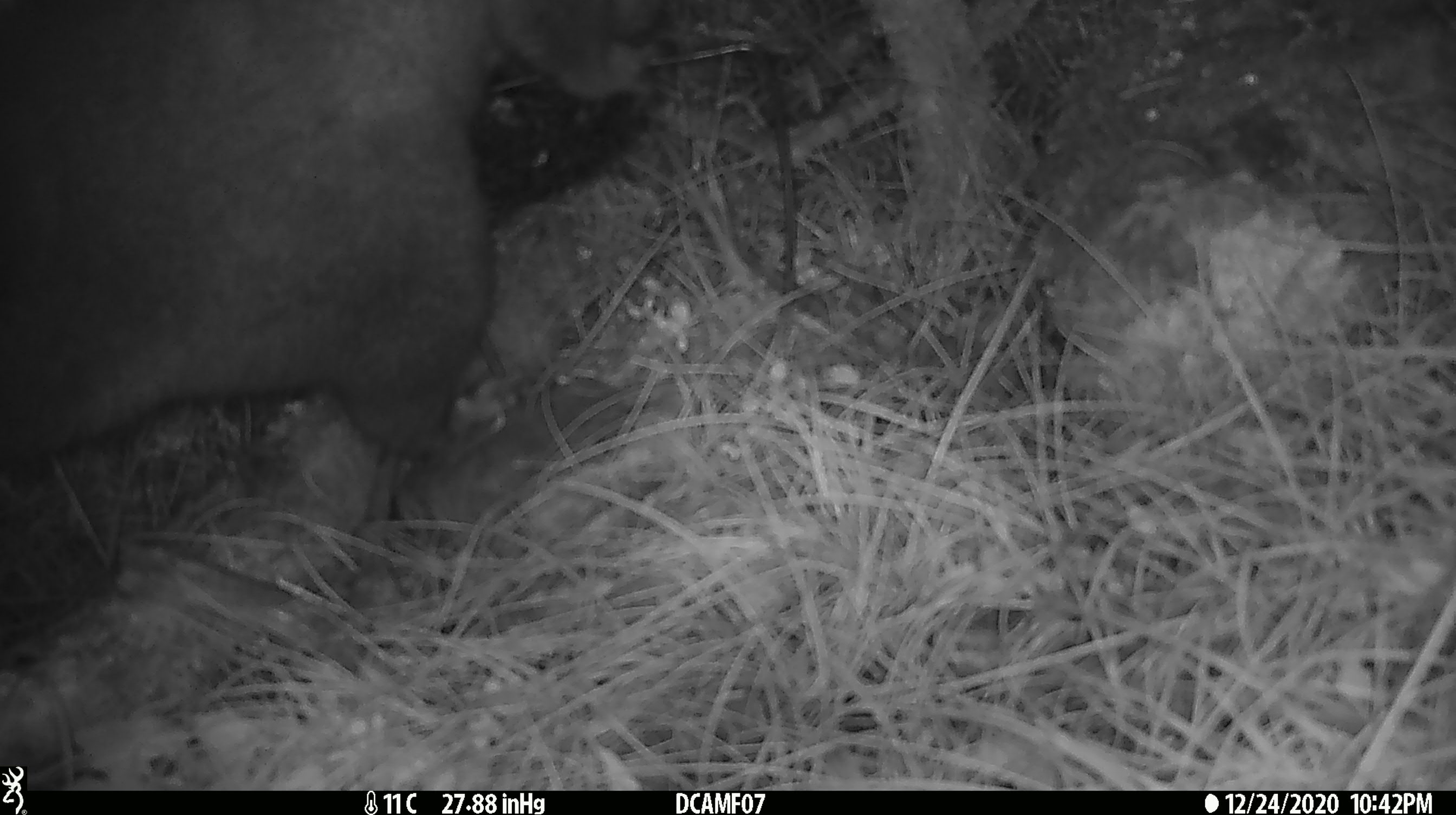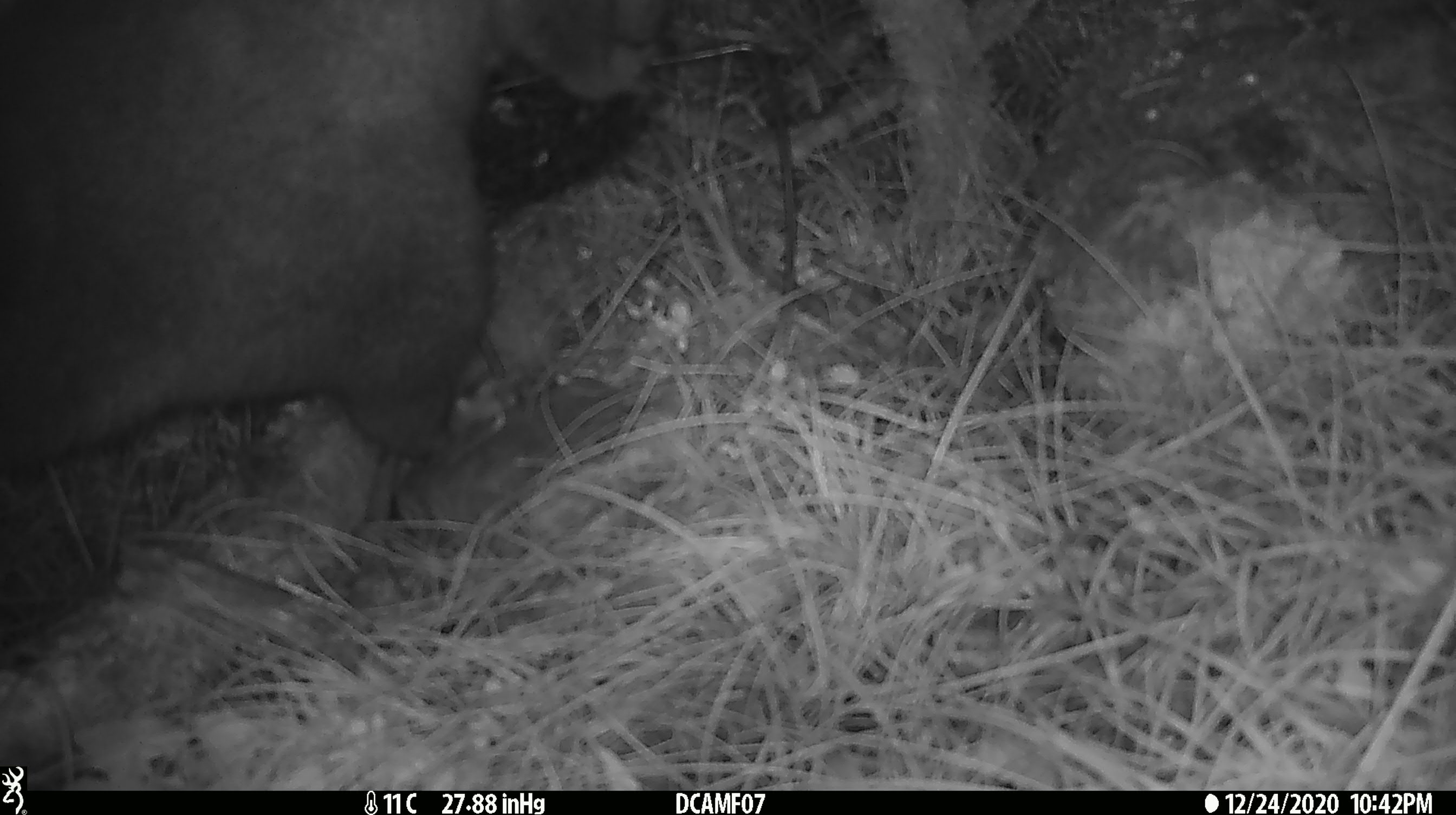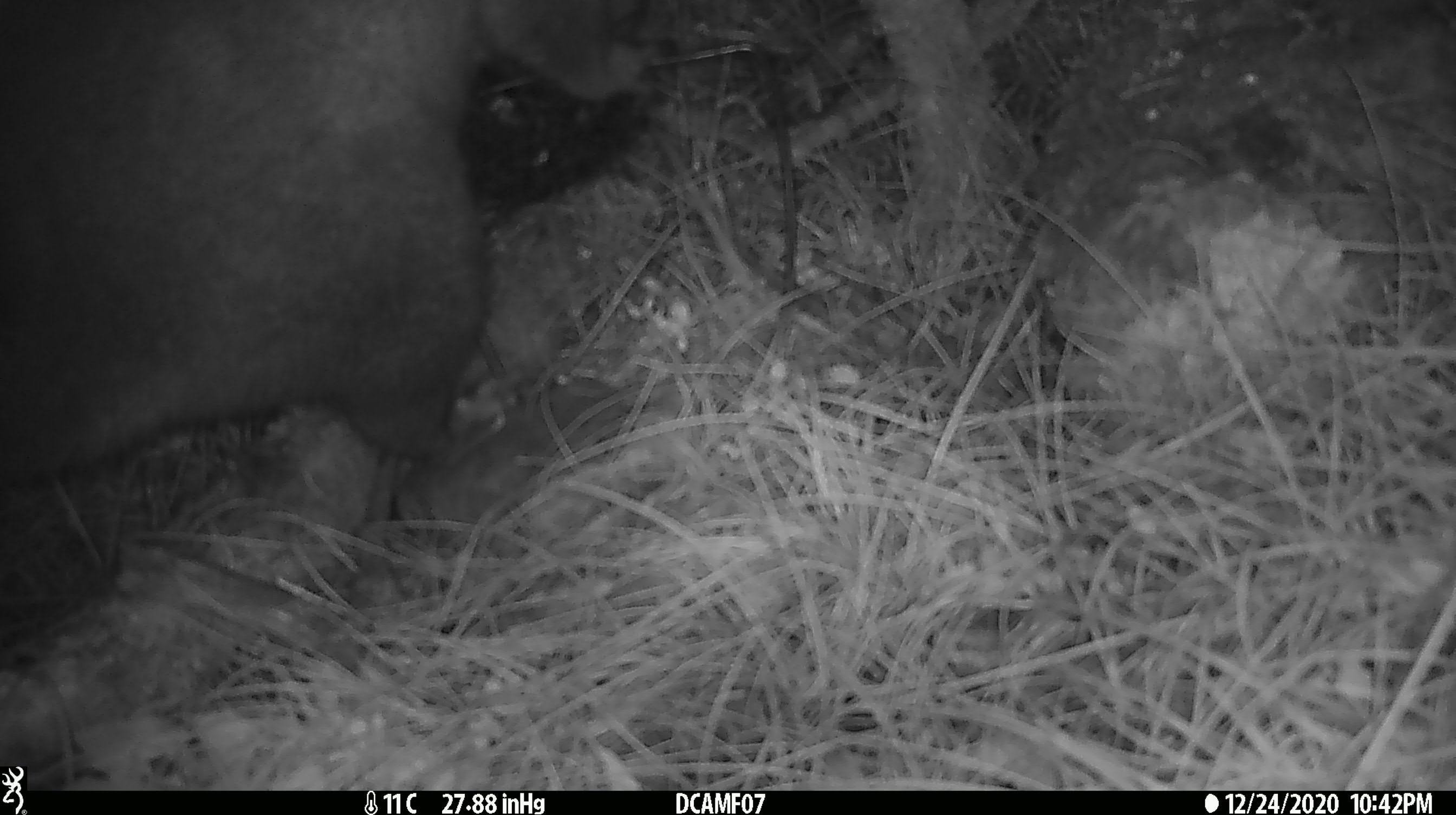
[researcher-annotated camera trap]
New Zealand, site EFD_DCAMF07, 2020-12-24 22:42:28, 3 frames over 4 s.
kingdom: Animalia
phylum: Chordata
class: Mammalia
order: Diprotodontia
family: Phalangeridae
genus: Trichosurus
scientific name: Trichosurus vulpecula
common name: common brushtail possum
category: possum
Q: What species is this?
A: Possum (common brushtail possum) (Trichosurus vulpecula).